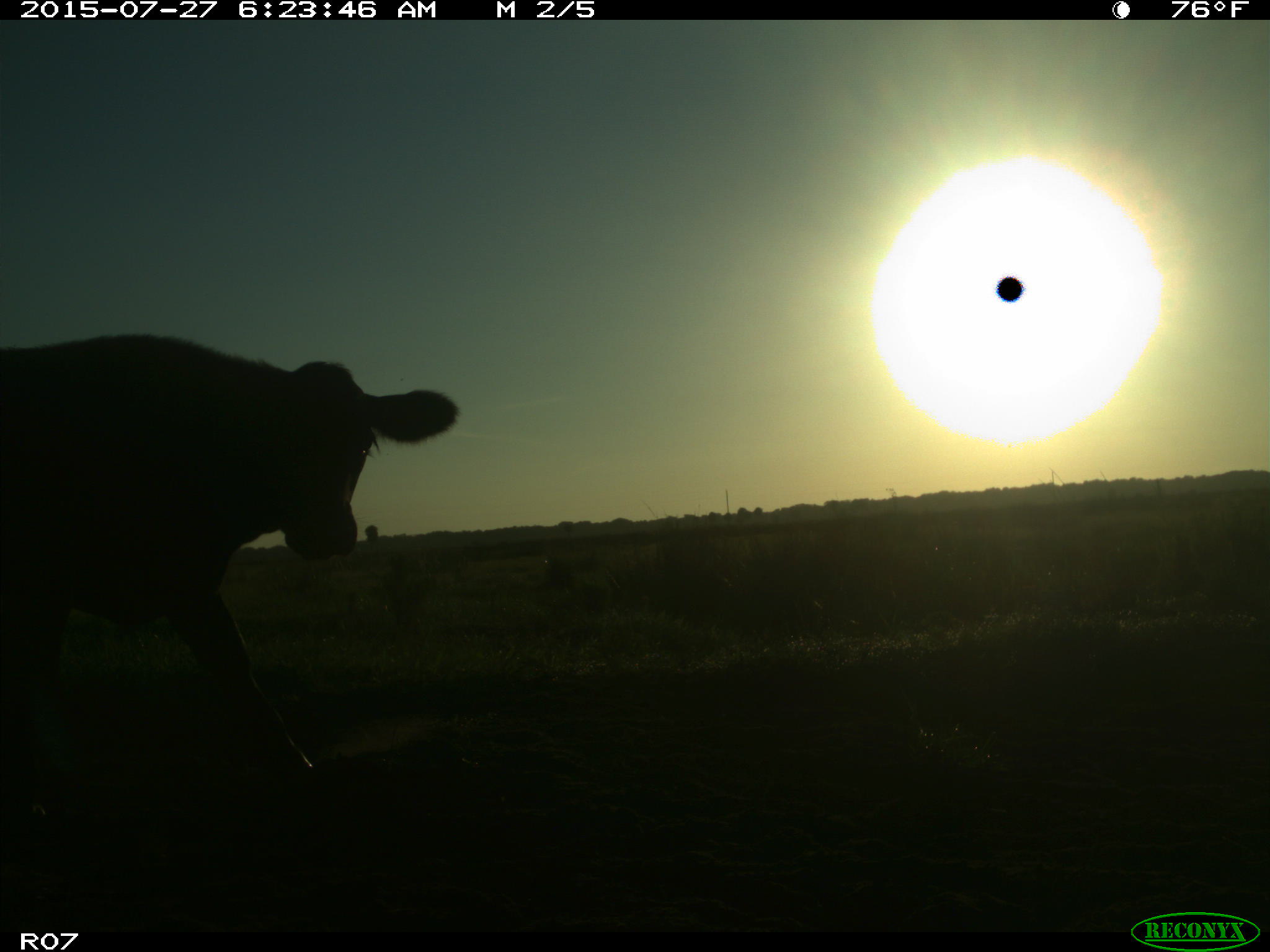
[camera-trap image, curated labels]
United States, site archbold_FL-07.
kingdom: Animalia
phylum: Chordata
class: Mammalia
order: Artiodactyla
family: Bovidae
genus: Bos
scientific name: Bos taurus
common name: domestic cow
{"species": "Bos taurus (domestic cow)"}